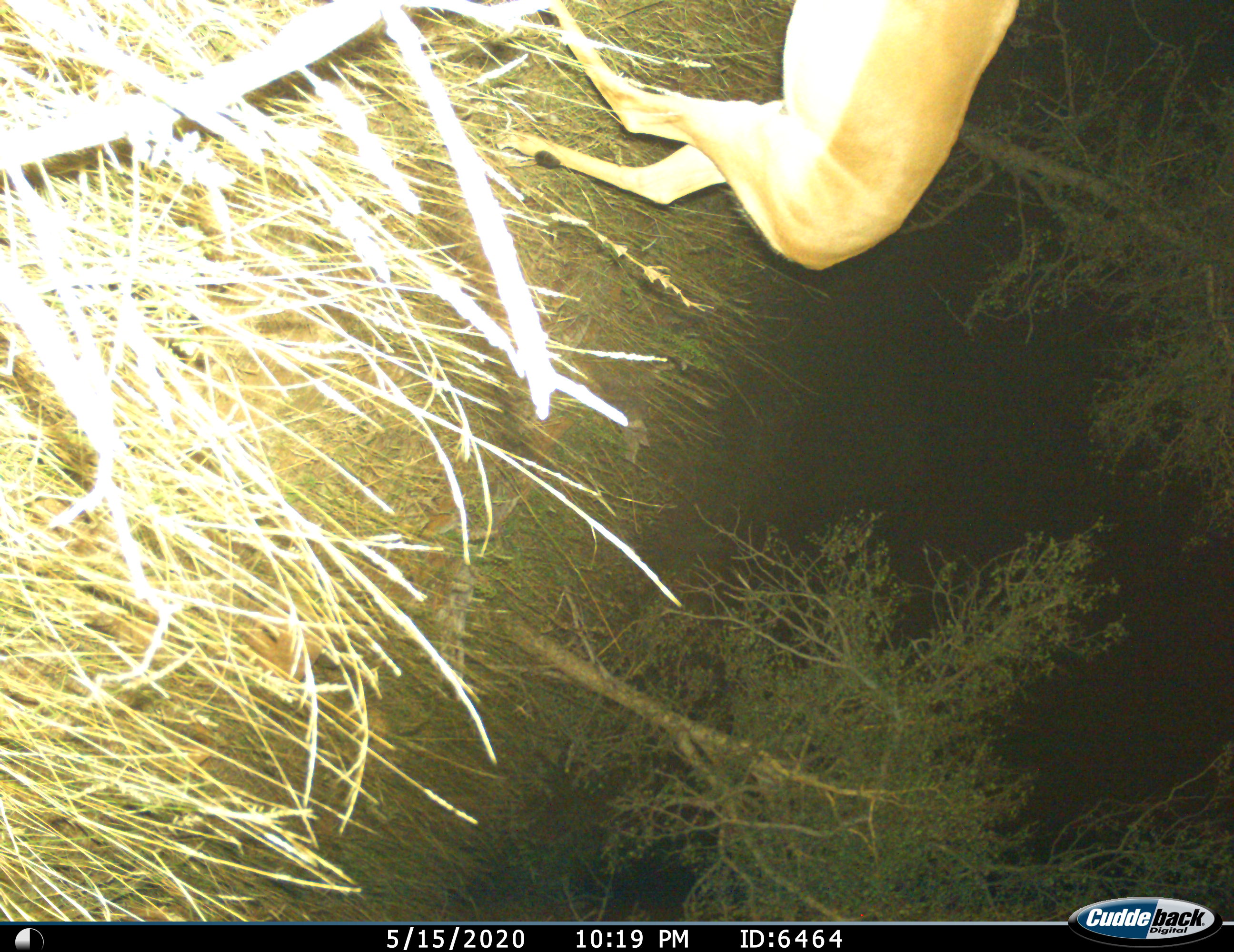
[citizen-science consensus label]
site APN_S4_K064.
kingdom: Animalia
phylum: Chordata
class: Mammalia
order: Artiodactyla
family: Bovidae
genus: Aepyceros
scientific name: Aepyceros melampus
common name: impala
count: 1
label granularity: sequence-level